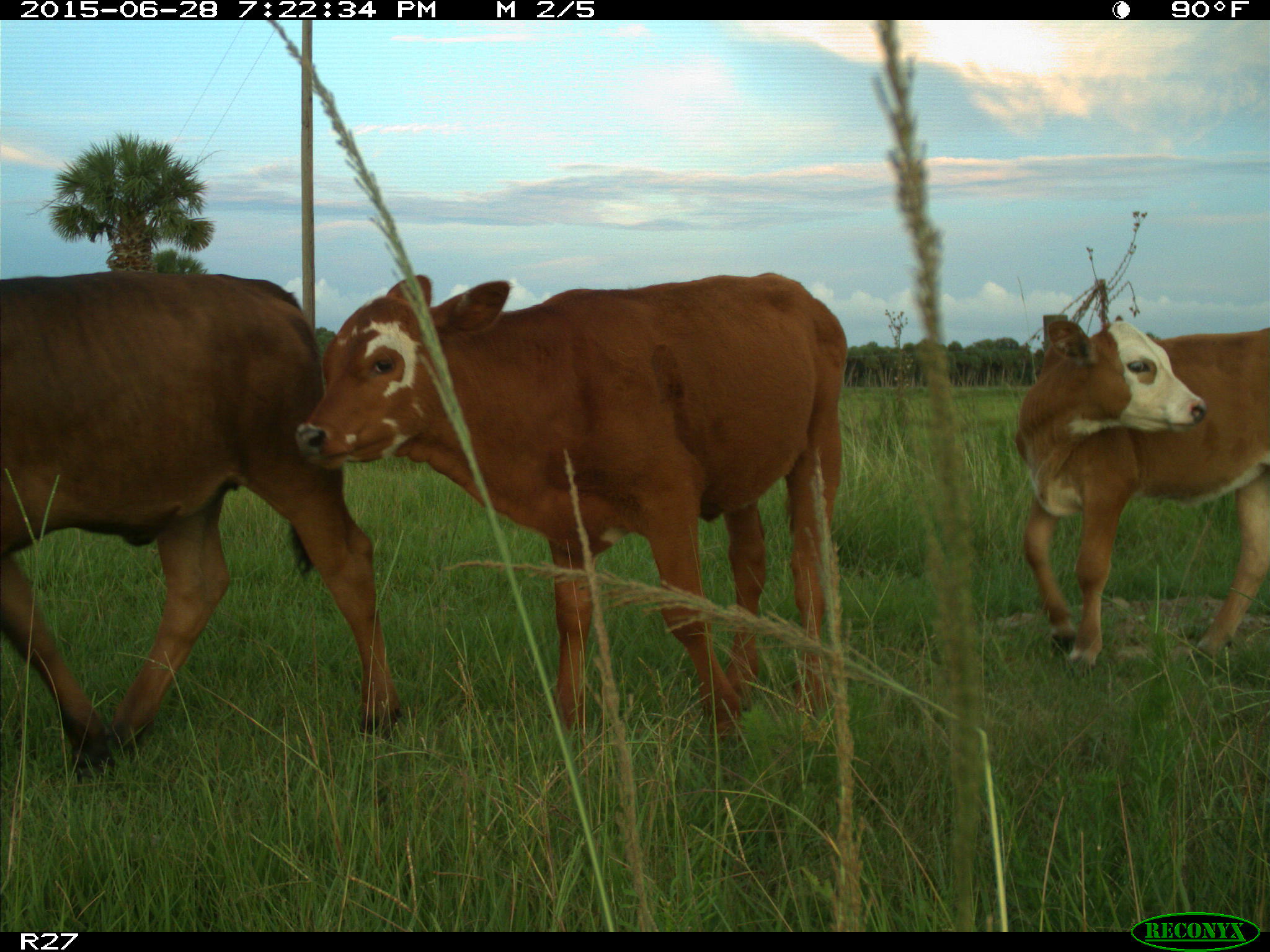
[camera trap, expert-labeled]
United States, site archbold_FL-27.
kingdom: Animalia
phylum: Chordata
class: Mammalia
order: Artiodactyla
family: Bovidae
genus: Bos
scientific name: Bos taurus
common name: domestic cow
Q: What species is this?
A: Bos taurus (domestic cow).